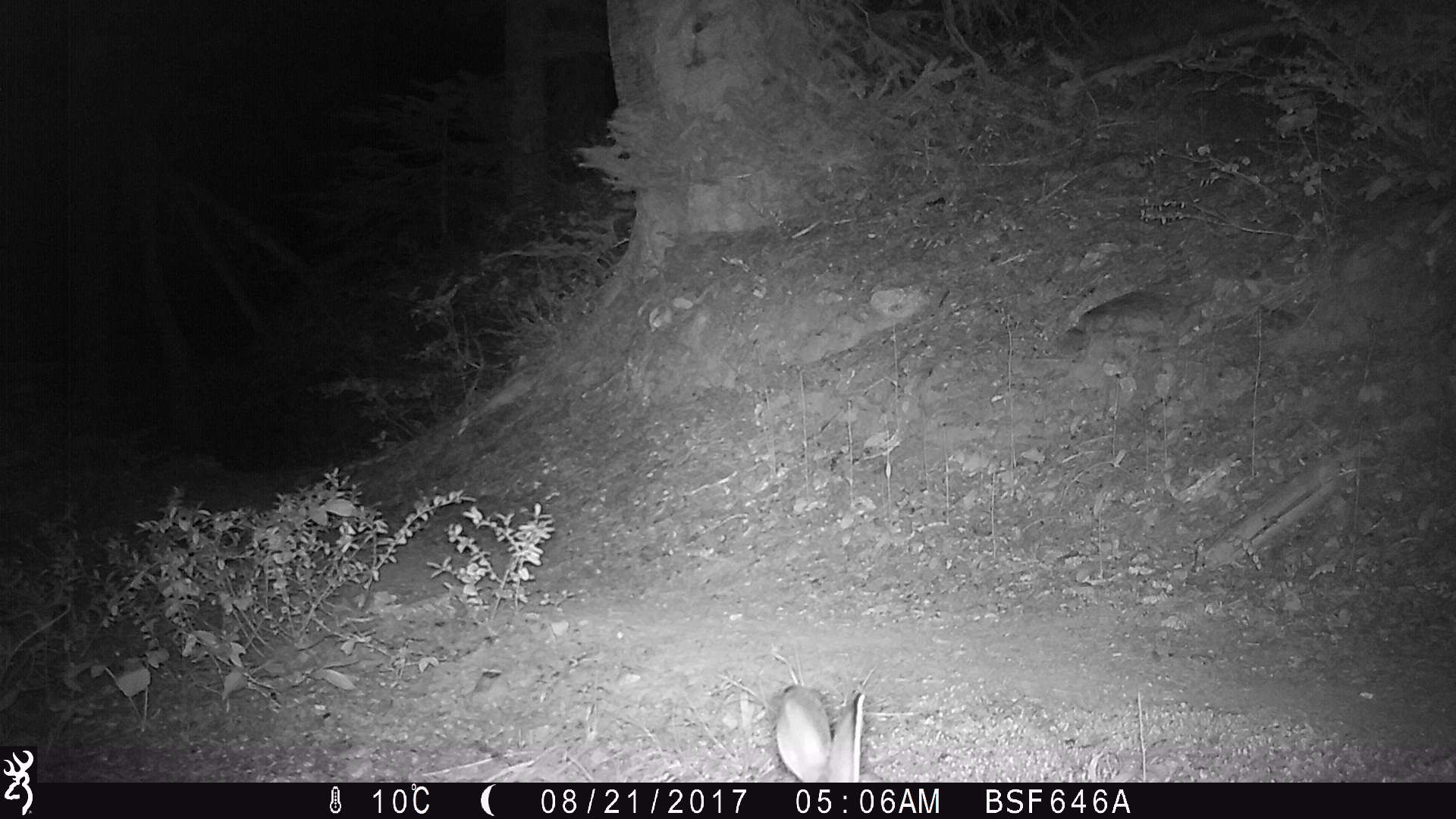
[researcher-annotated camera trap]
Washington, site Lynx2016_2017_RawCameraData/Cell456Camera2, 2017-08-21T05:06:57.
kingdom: Animalia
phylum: Chordata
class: Mammalia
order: Lagomorpha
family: Leporidae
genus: Lepus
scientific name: Lepus americanus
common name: snowshoe hare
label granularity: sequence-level